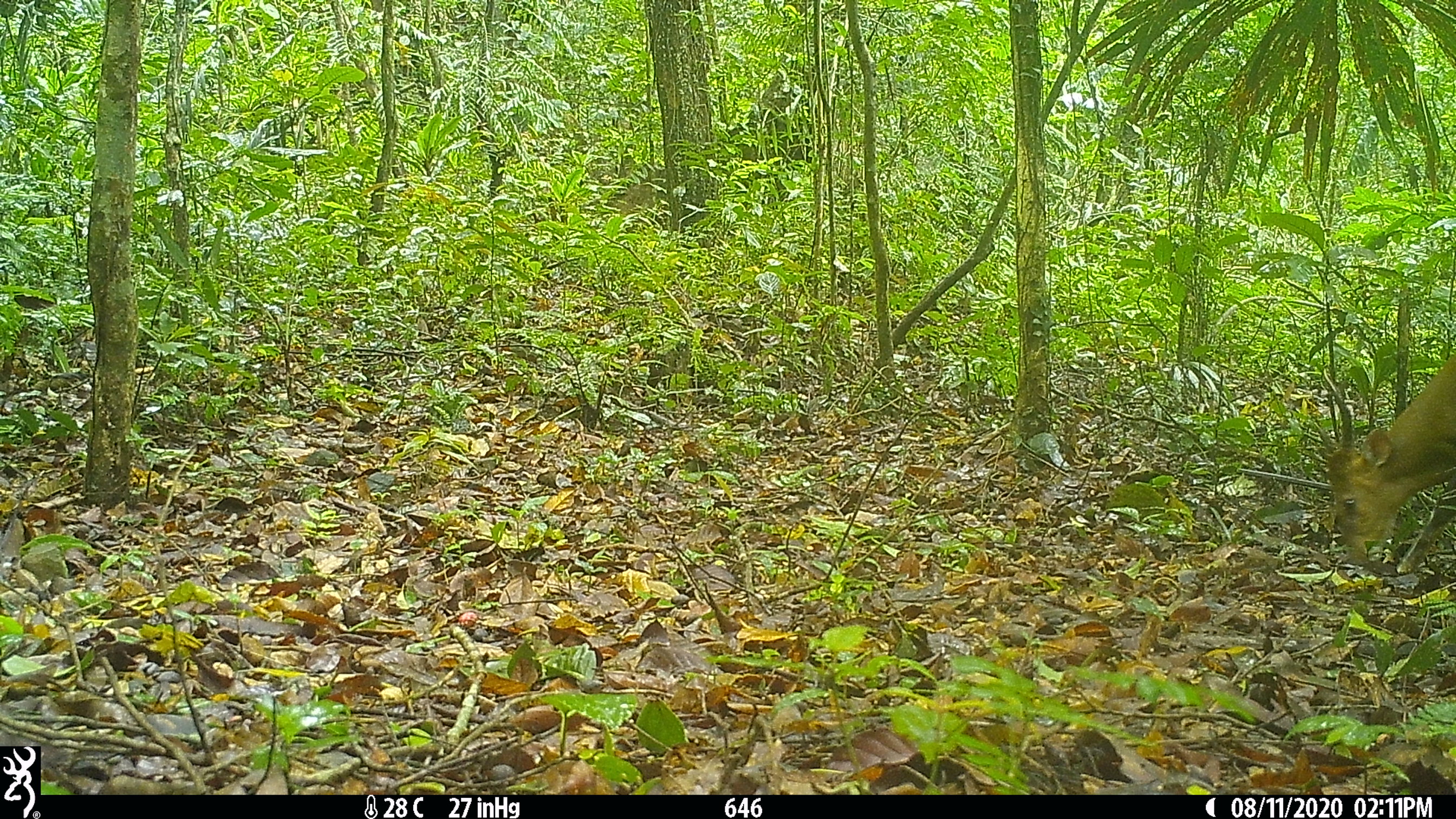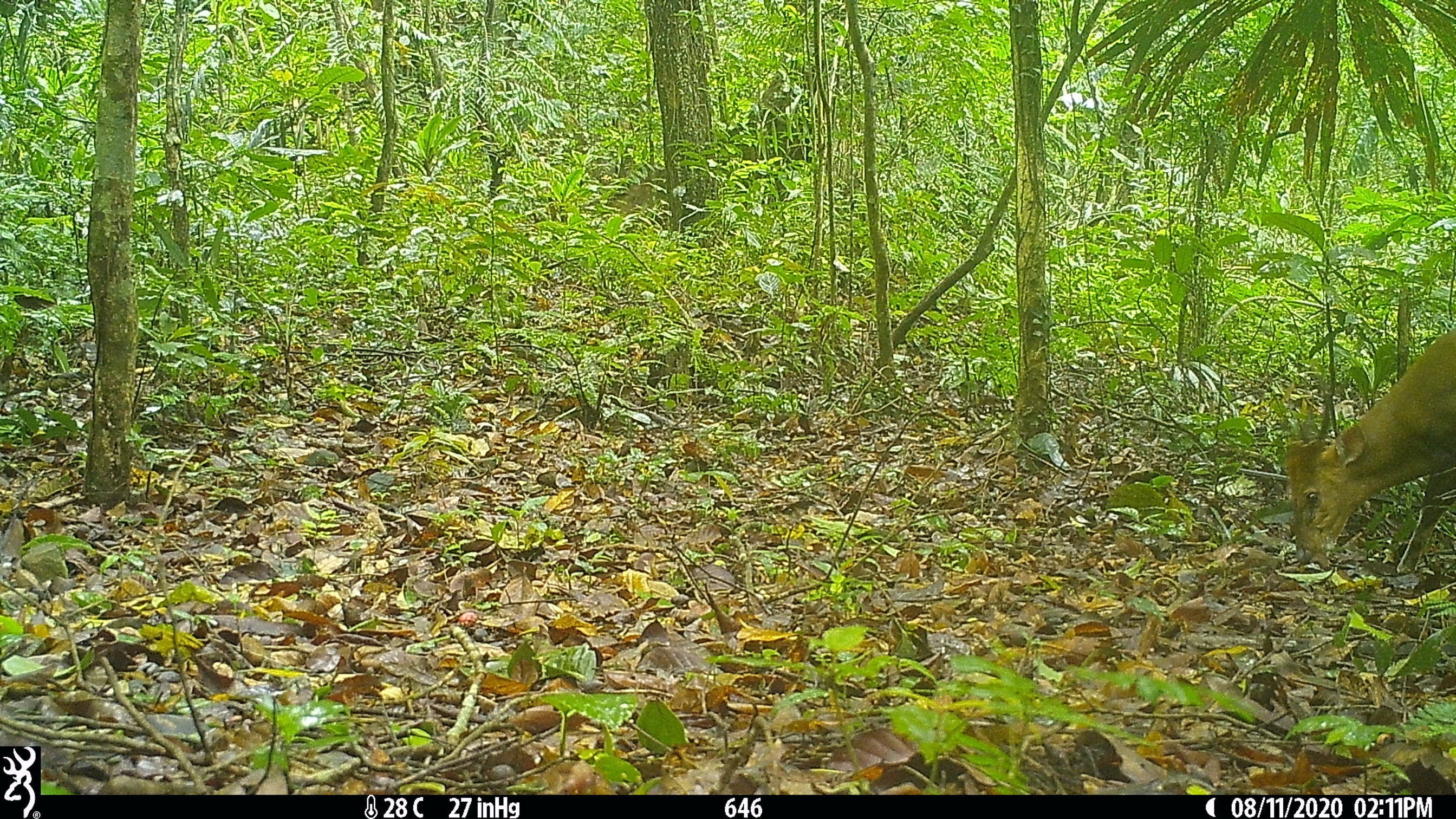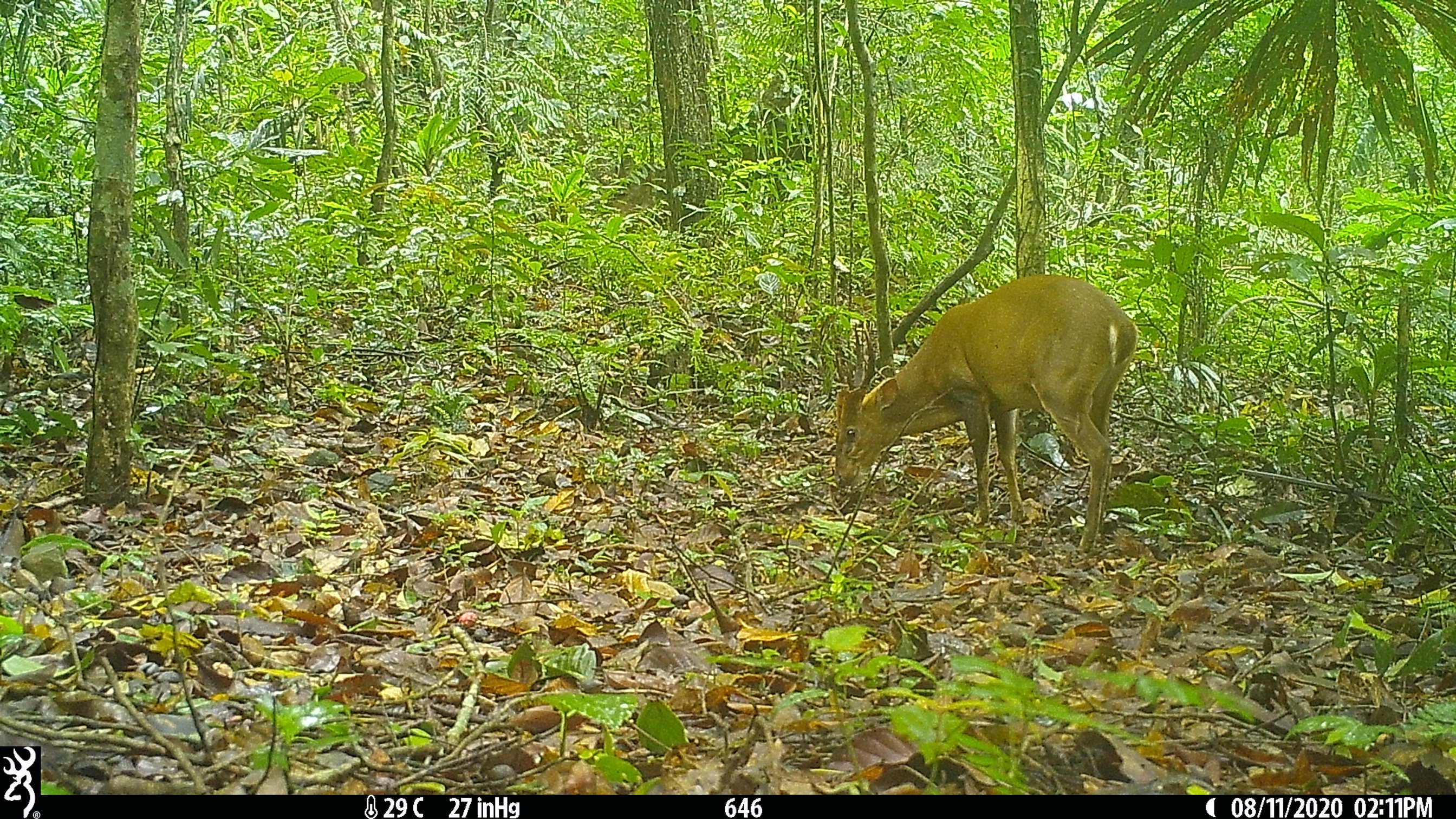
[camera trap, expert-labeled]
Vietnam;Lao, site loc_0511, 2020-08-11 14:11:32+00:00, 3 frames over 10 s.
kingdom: Animalia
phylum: Chordata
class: Mammalia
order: Artiodactyla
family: Cervidae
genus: Muntiacus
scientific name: Muntiacus vuquangensis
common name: large-antlered muntjac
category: large antlered muntjac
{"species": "large antlered muntjac (large-antlered muntjac) (Muntiacus vuquangensis)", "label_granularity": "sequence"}